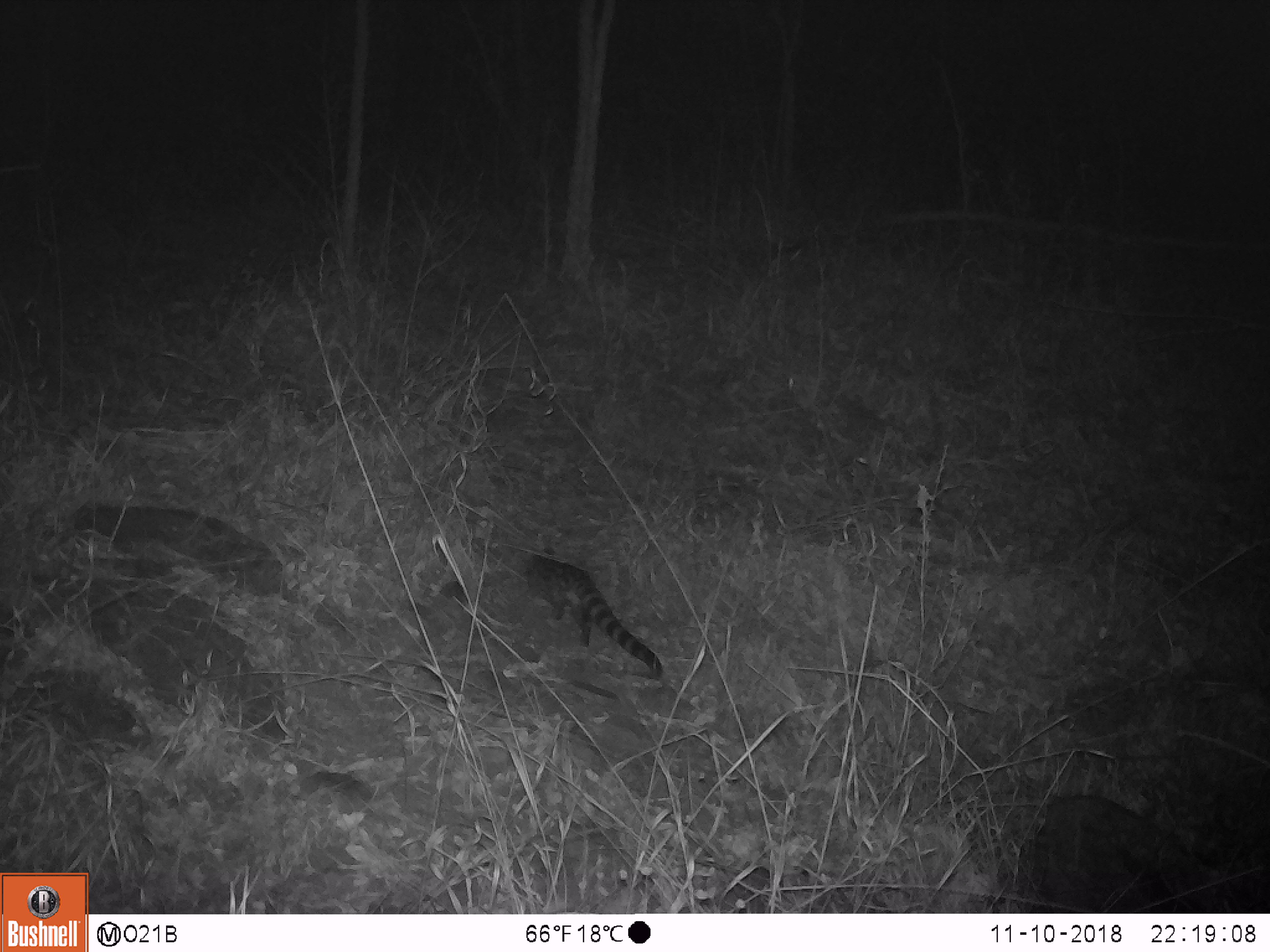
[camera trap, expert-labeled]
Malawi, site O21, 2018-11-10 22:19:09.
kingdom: Animalia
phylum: Chordata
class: Mammalia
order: Carnivora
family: Viverridae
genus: Genetta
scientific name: Genetta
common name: genet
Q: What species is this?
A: Genet (Genetta).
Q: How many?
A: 1.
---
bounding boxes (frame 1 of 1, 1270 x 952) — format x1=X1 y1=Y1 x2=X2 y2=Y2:
genet: x1=521 y1=545 x2=667 y2=676